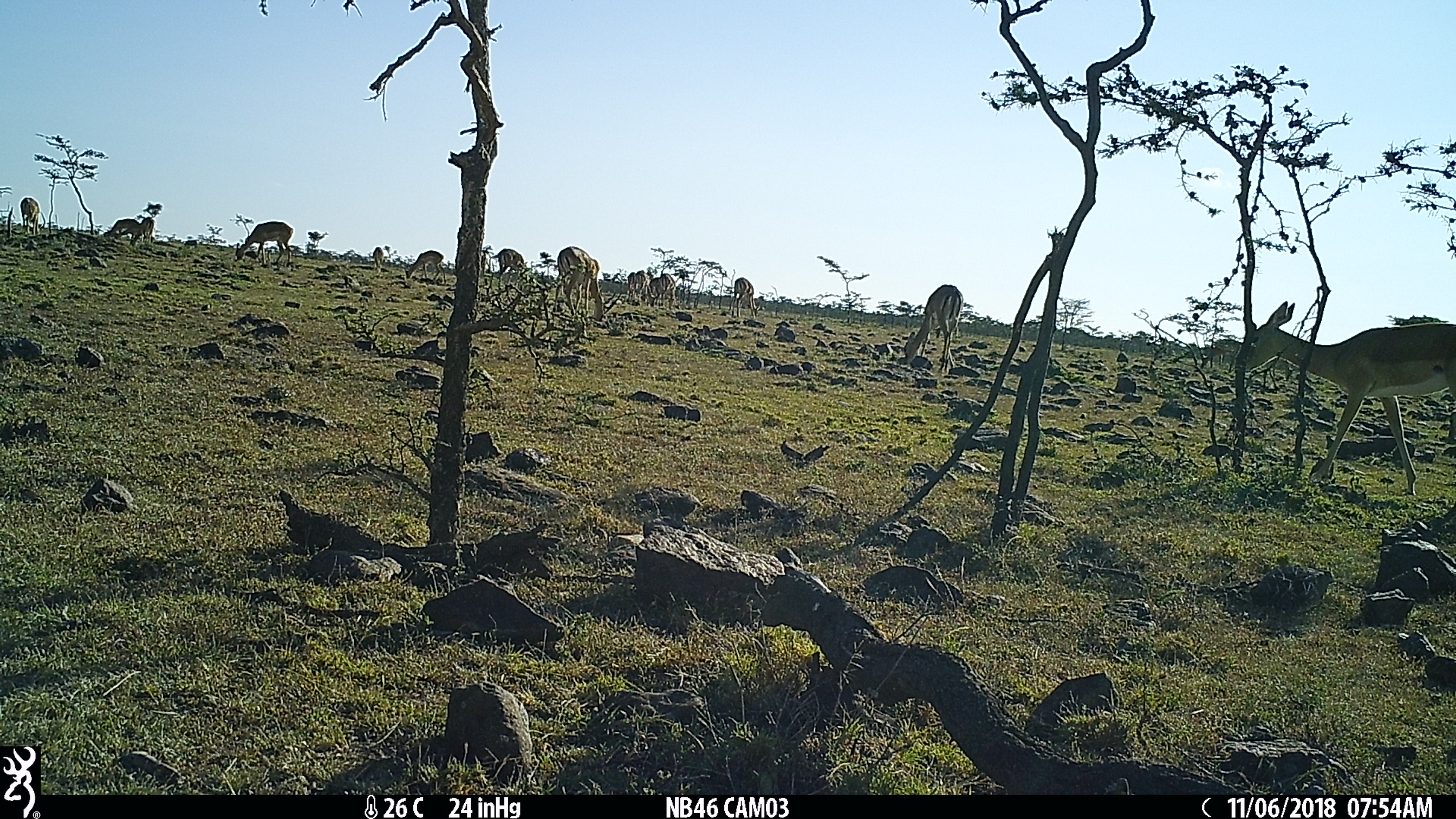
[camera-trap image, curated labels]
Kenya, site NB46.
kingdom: Animalia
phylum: Chordata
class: Mammalia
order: Artiodactyla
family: Bovidae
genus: Aepyceros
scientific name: Aepyceros melampus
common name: impala